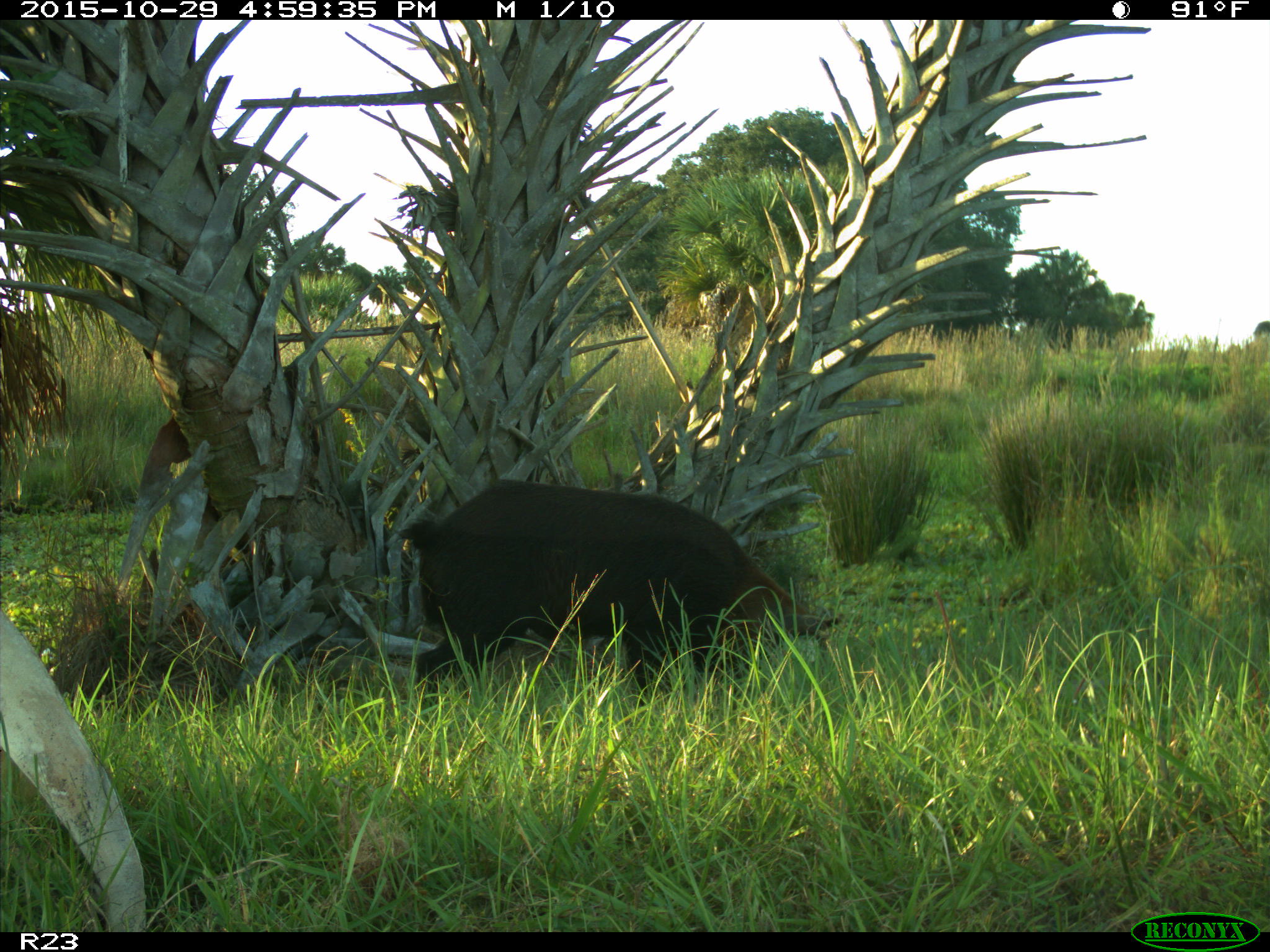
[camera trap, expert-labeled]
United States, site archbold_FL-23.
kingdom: Animalia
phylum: Chordata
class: Mammalia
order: Artiodactyla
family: Suidae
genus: Sus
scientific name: Sus scrofa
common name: wild boar